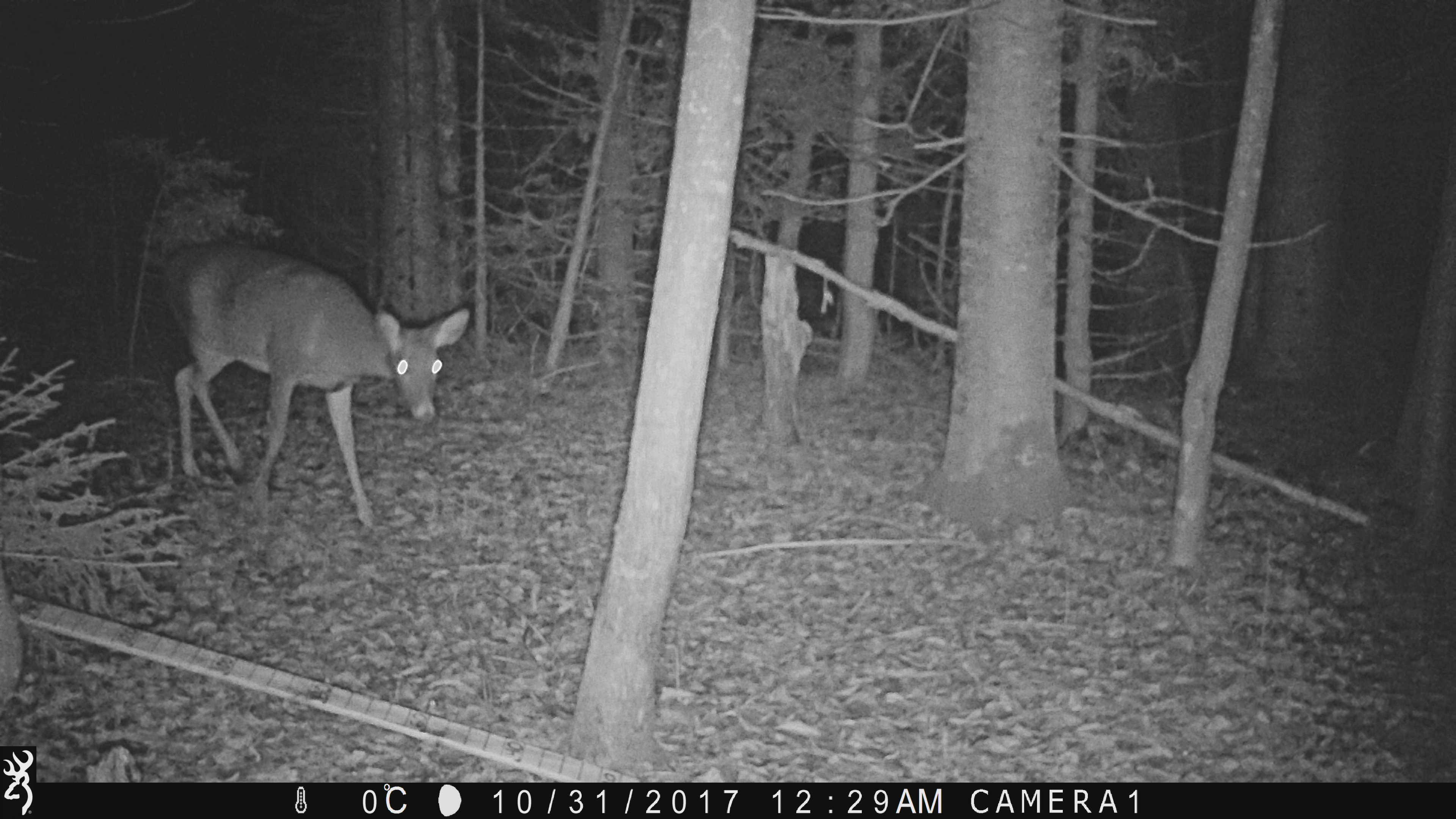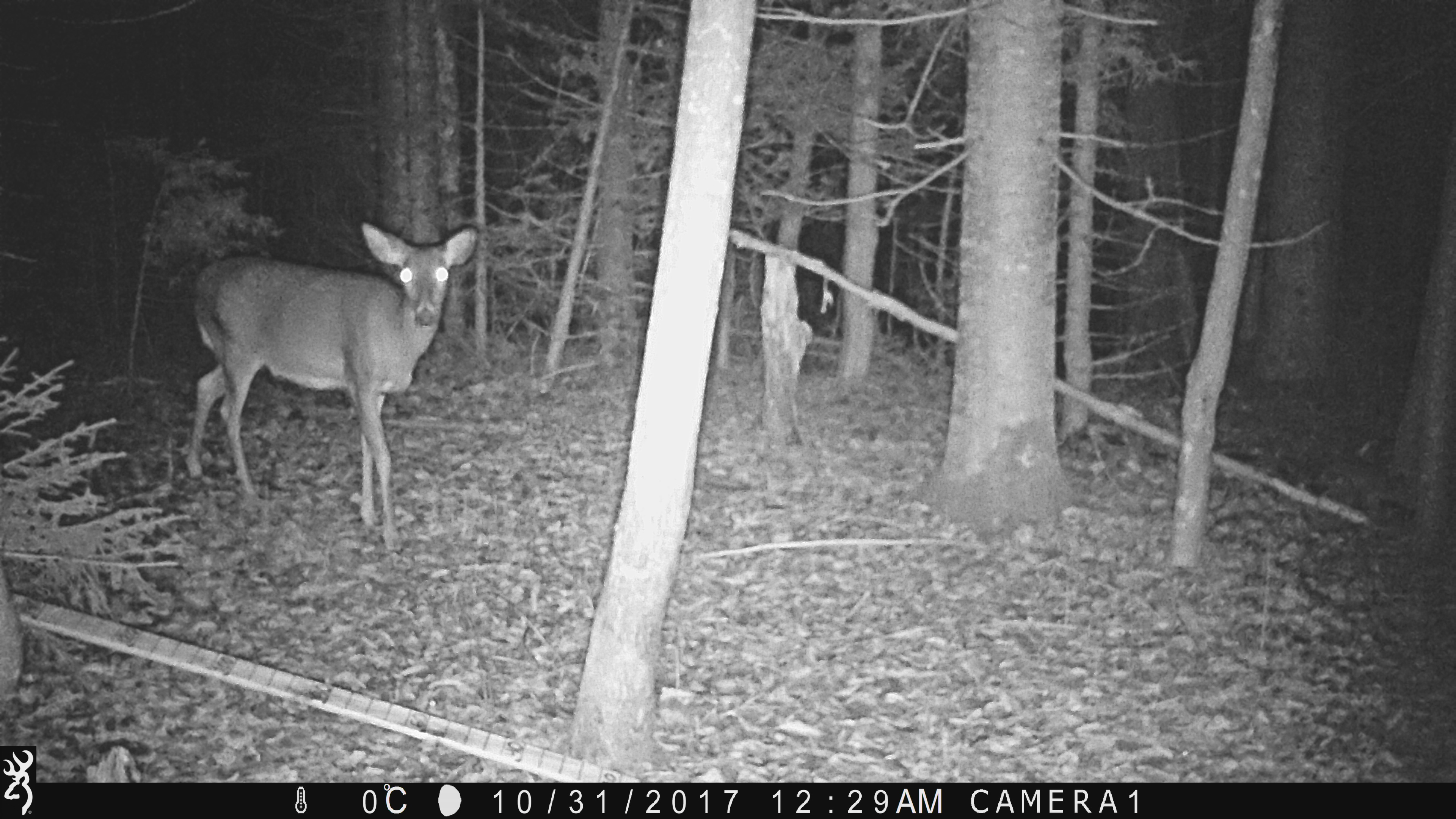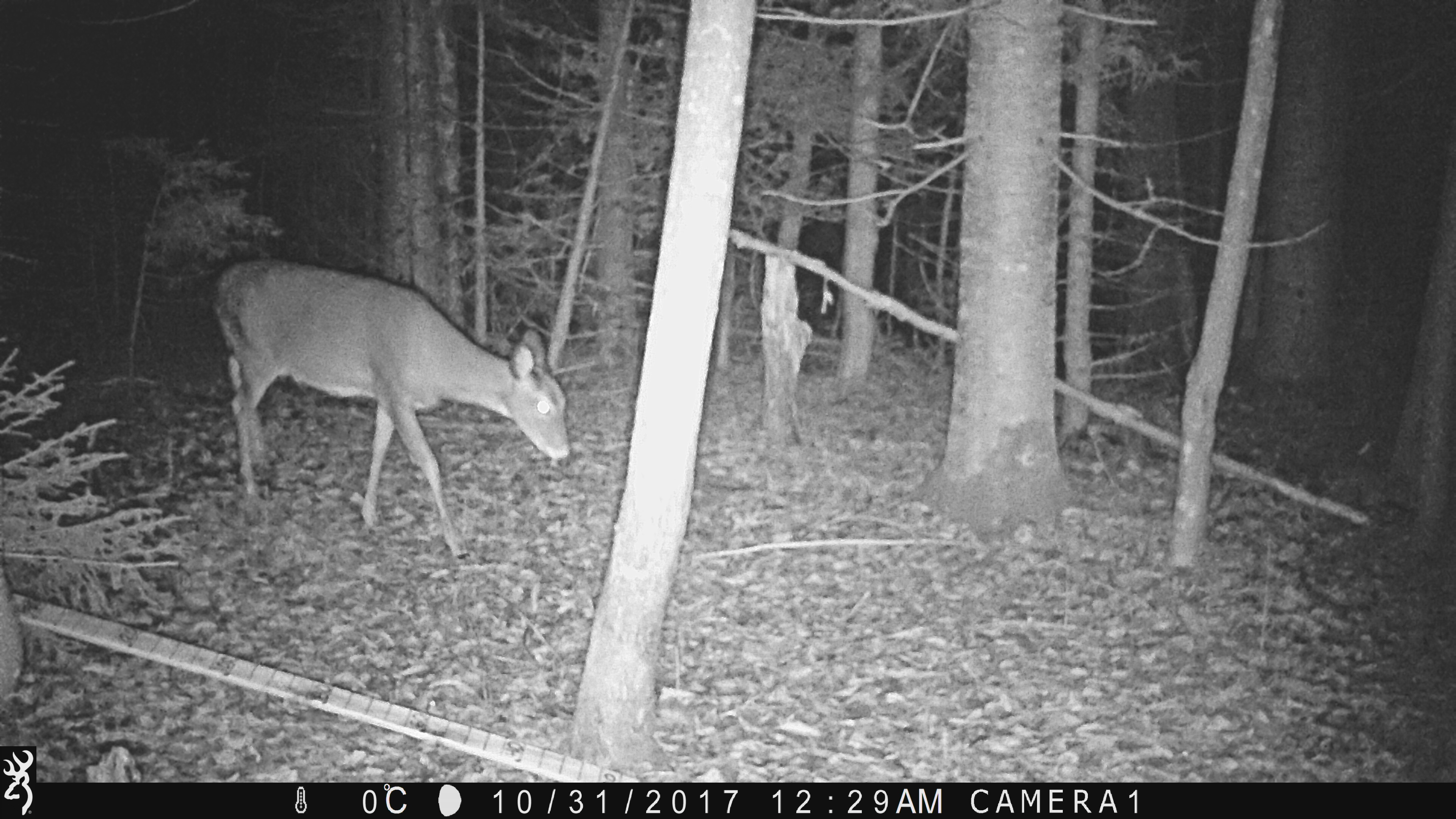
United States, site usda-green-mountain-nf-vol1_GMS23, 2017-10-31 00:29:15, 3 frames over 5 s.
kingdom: Animalia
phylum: Chordata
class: Mammalia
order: Artiodactyla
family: Cervidae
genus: Odocoileus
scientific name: Odocoileus virginianus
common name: white-tailed deer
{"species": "white-tailed deer (Odocoileus virginianus)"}